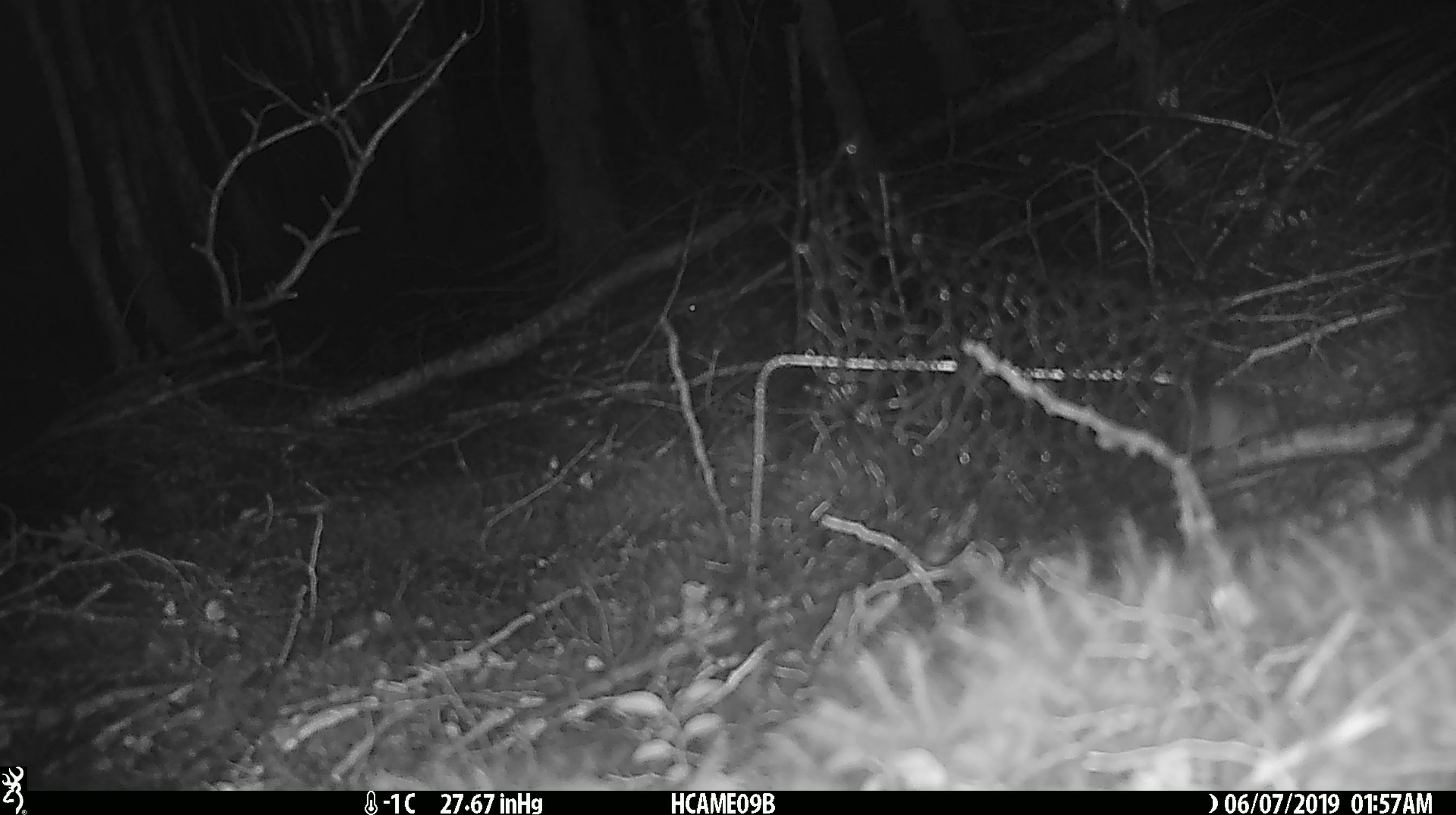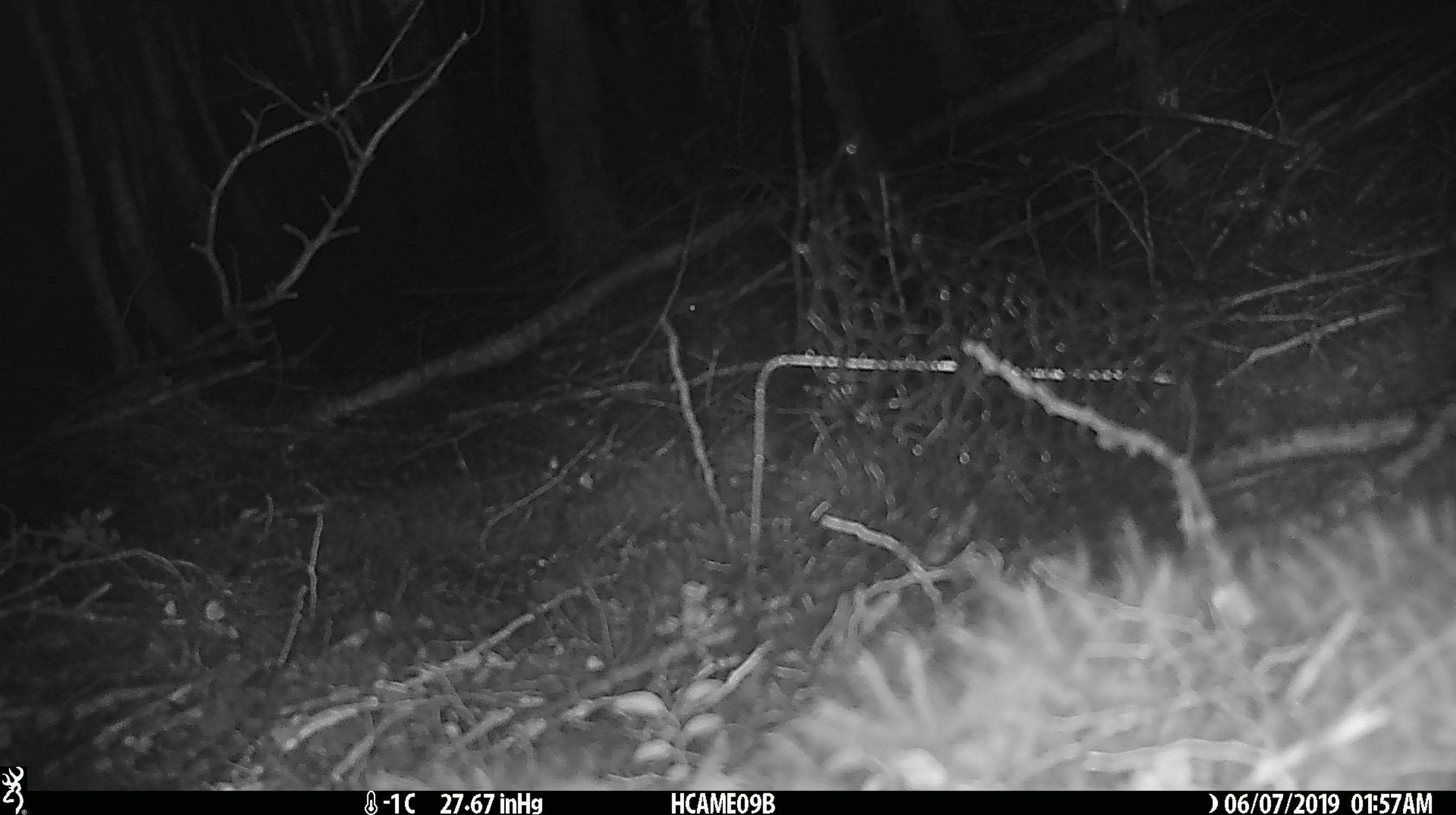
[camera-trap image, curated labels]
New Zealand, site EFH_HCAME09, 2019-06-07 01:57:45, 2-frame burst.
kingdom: Animalia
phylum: Chordata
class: Mammalia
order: Rodentia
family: Muridae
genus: Mus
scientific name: Mus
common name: mouse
Mouse (Mus).